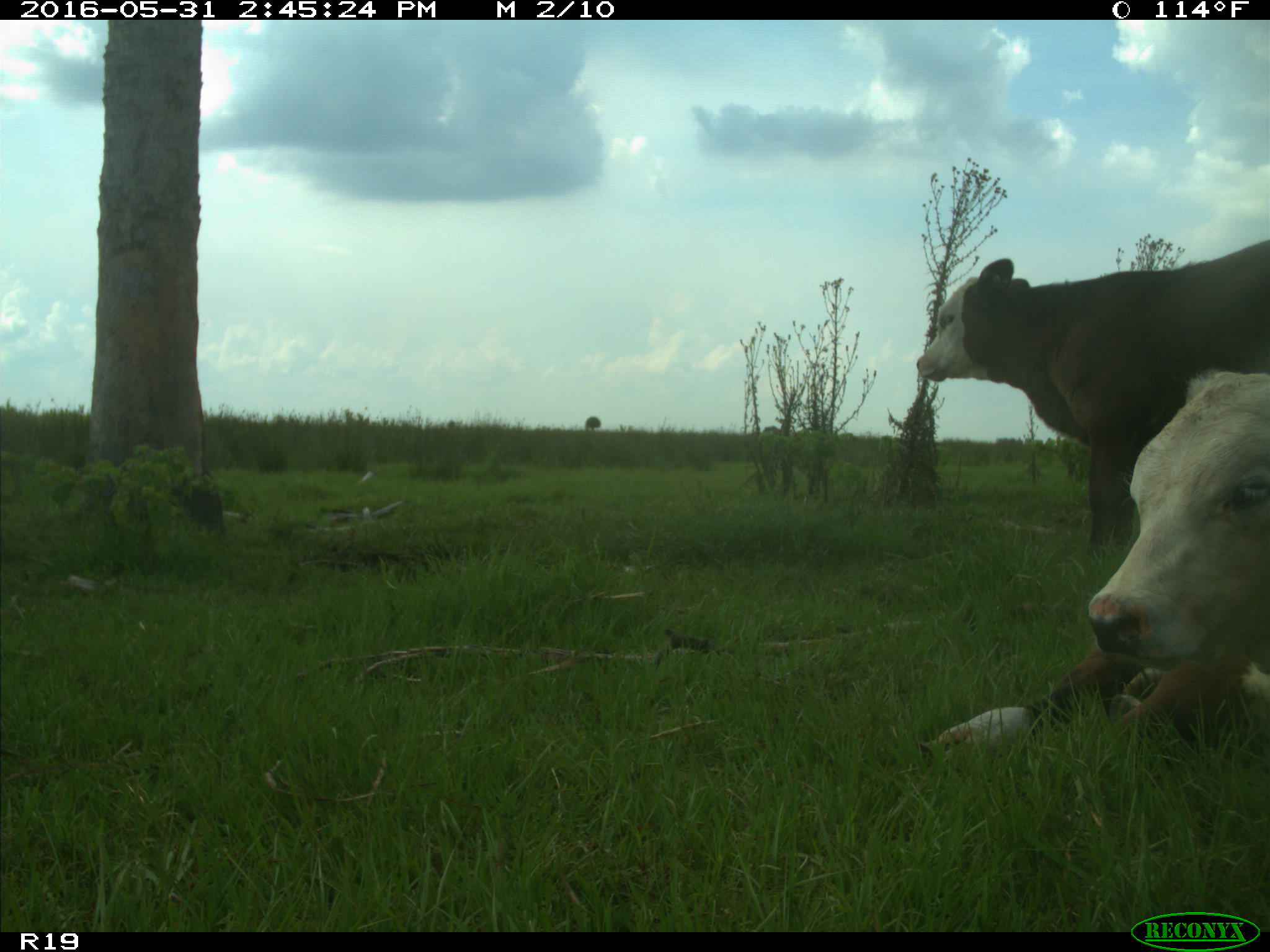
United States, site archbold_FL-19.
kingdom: Animalia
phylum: Chordata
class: Mammalia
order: Artiodactyla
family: Bovidae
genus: Bos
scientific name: Bos taurus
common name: domestic cow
Bos taurus (domestic cow).